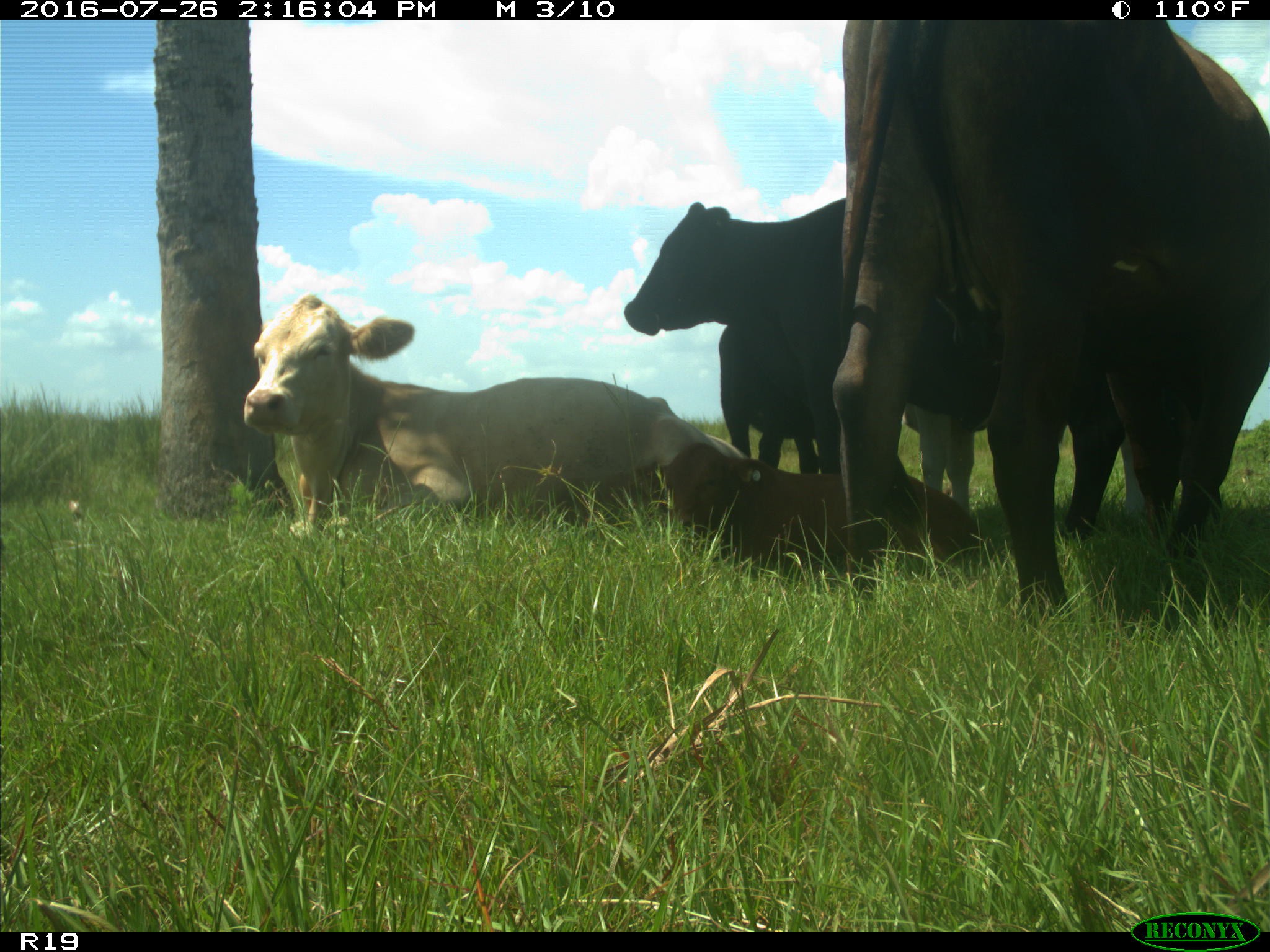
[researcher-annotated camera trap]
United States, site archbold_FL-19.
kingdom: Animalia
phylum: Chordata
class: Mammalia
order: Artiodactyla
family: Bovidae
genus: Bos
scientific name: Bos taurus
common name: domestic cow